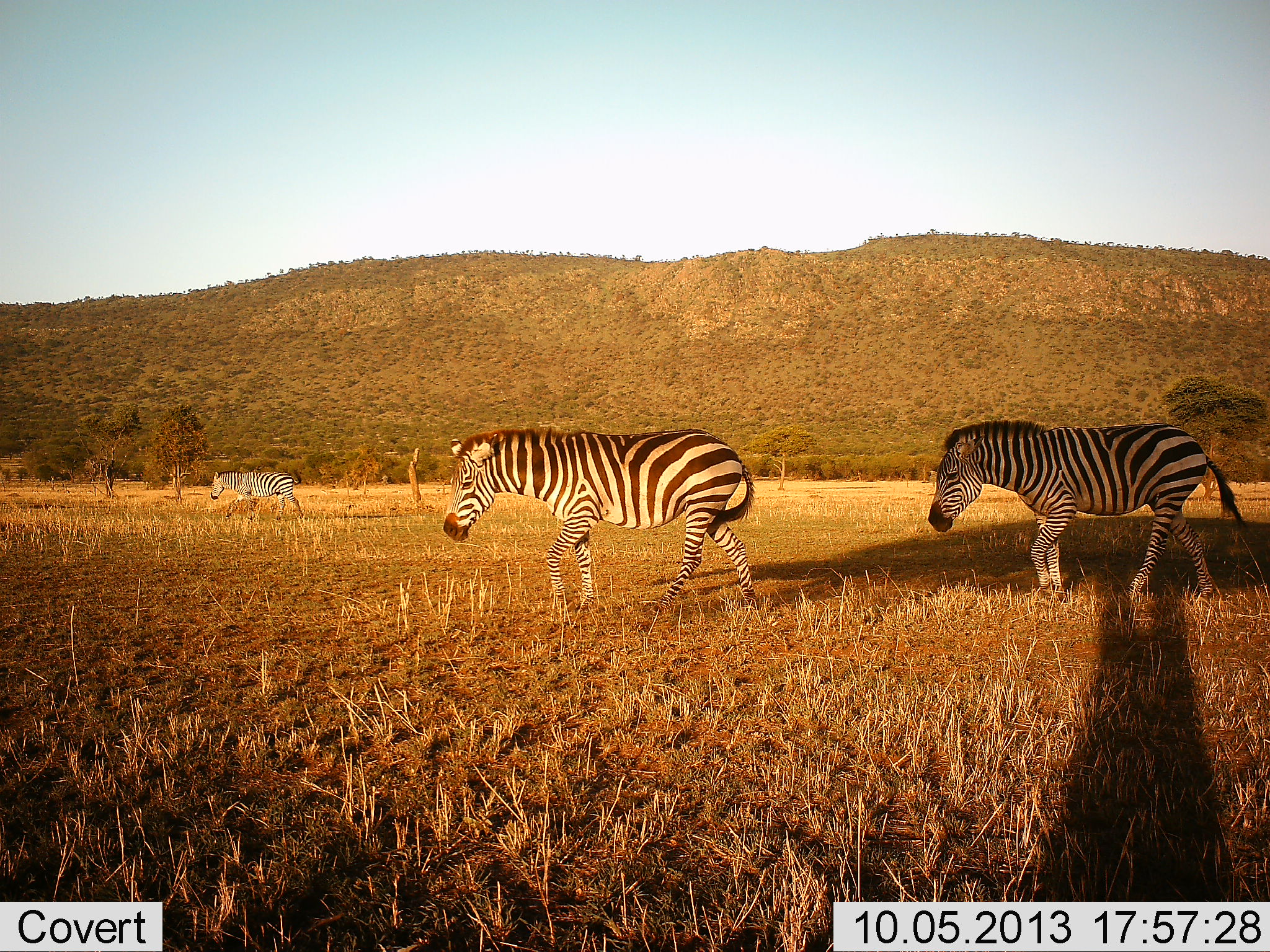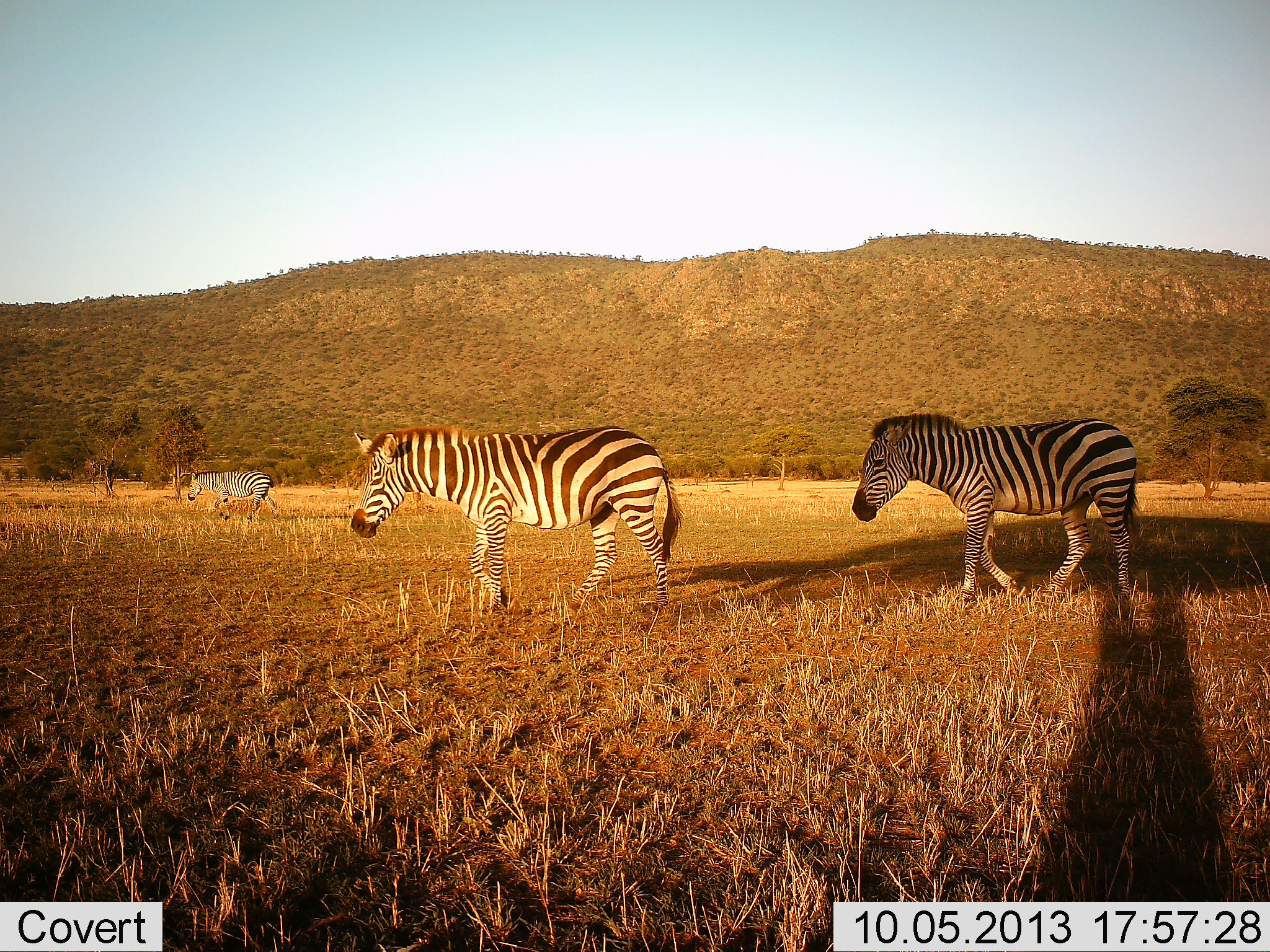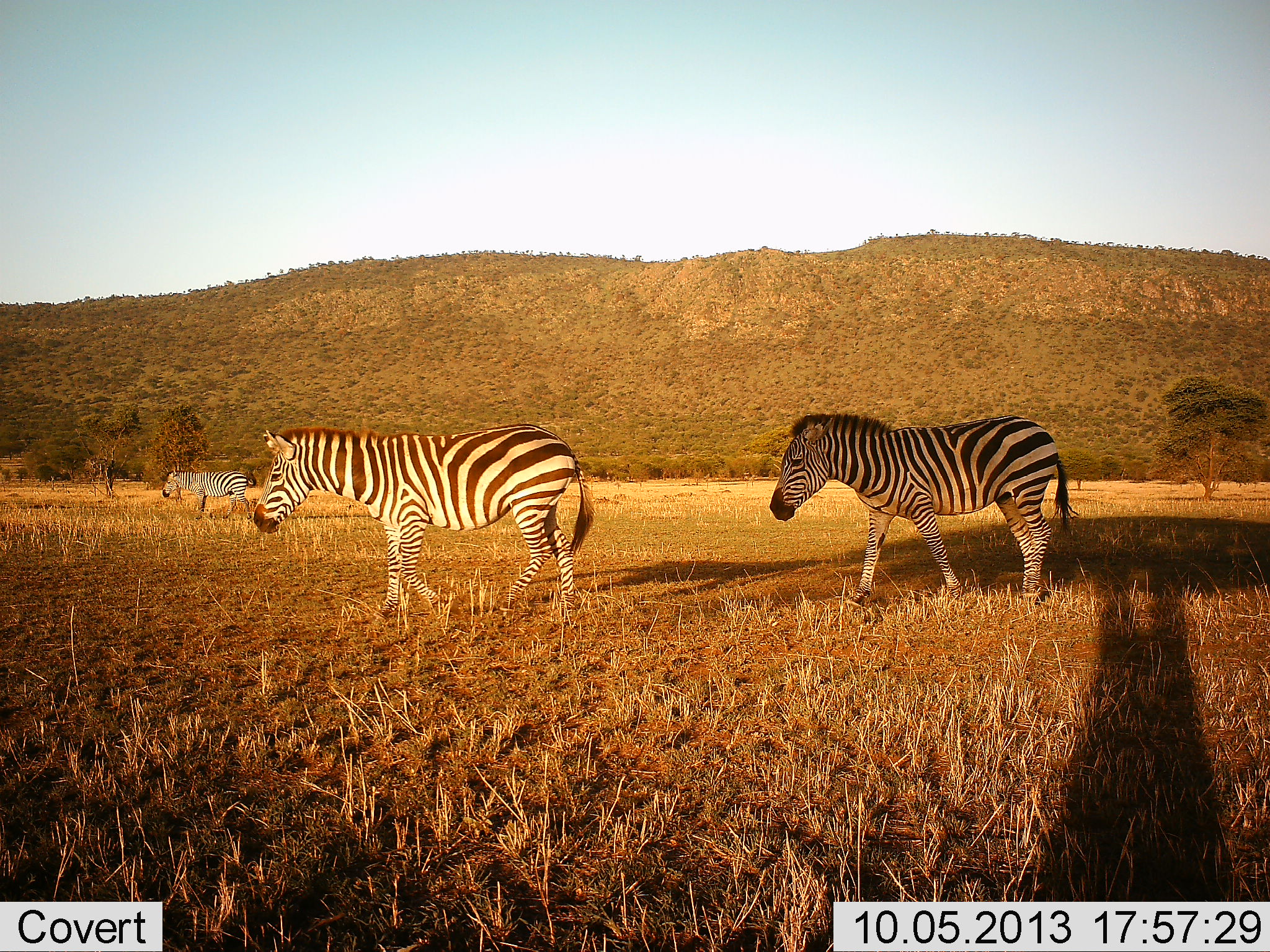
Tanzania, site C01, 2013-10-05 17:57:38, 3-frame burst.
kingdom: Animalia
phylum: Chordata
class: Mammalia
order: Perissodactyla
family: Equidae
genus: Equus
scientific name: Equus quagga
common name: plains zebra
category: zebra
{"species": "zebra (plains zebra) (Equus quagga)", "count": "3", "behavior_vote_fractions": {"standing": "12%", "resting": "0%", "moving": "94%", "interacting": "0%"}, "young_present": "0%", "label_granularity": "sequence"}